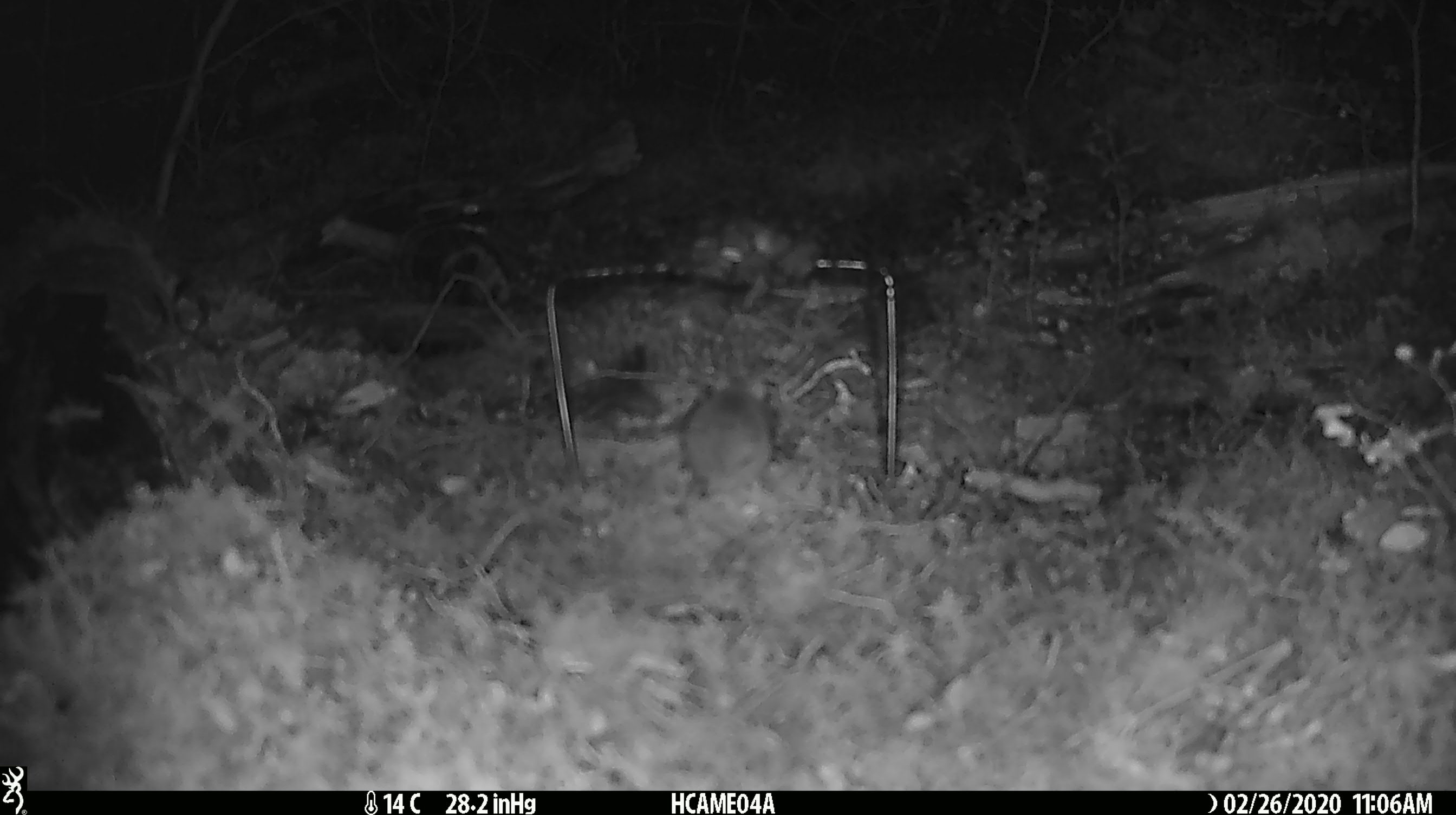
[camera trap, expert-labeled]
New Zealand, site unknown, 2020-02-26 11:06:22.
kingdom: Animalia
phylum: Chordata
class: Mammalia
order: Rodentia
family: Muridae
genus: Mus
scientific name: Mus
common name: mouse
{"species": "mouse (Mus)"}